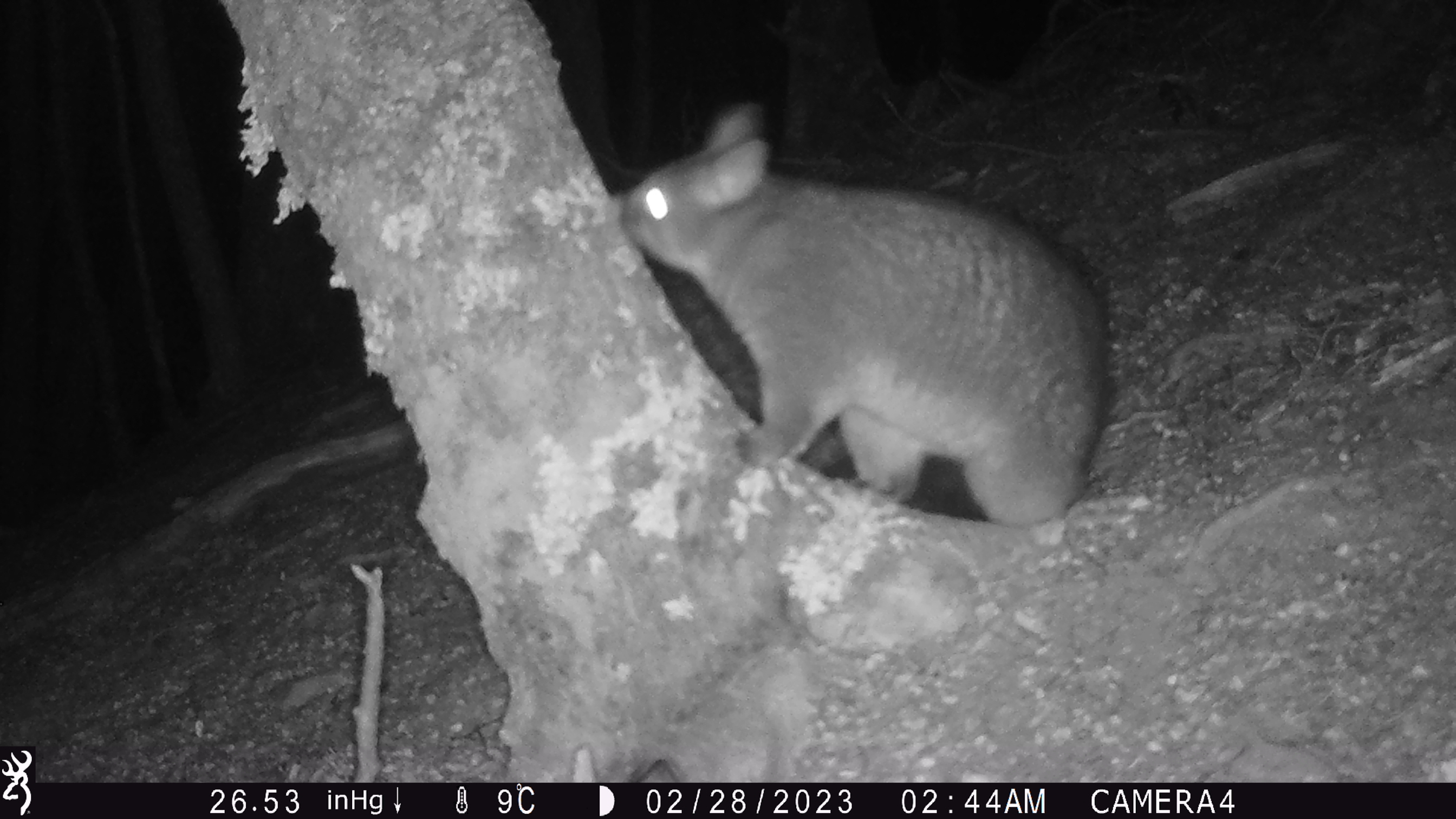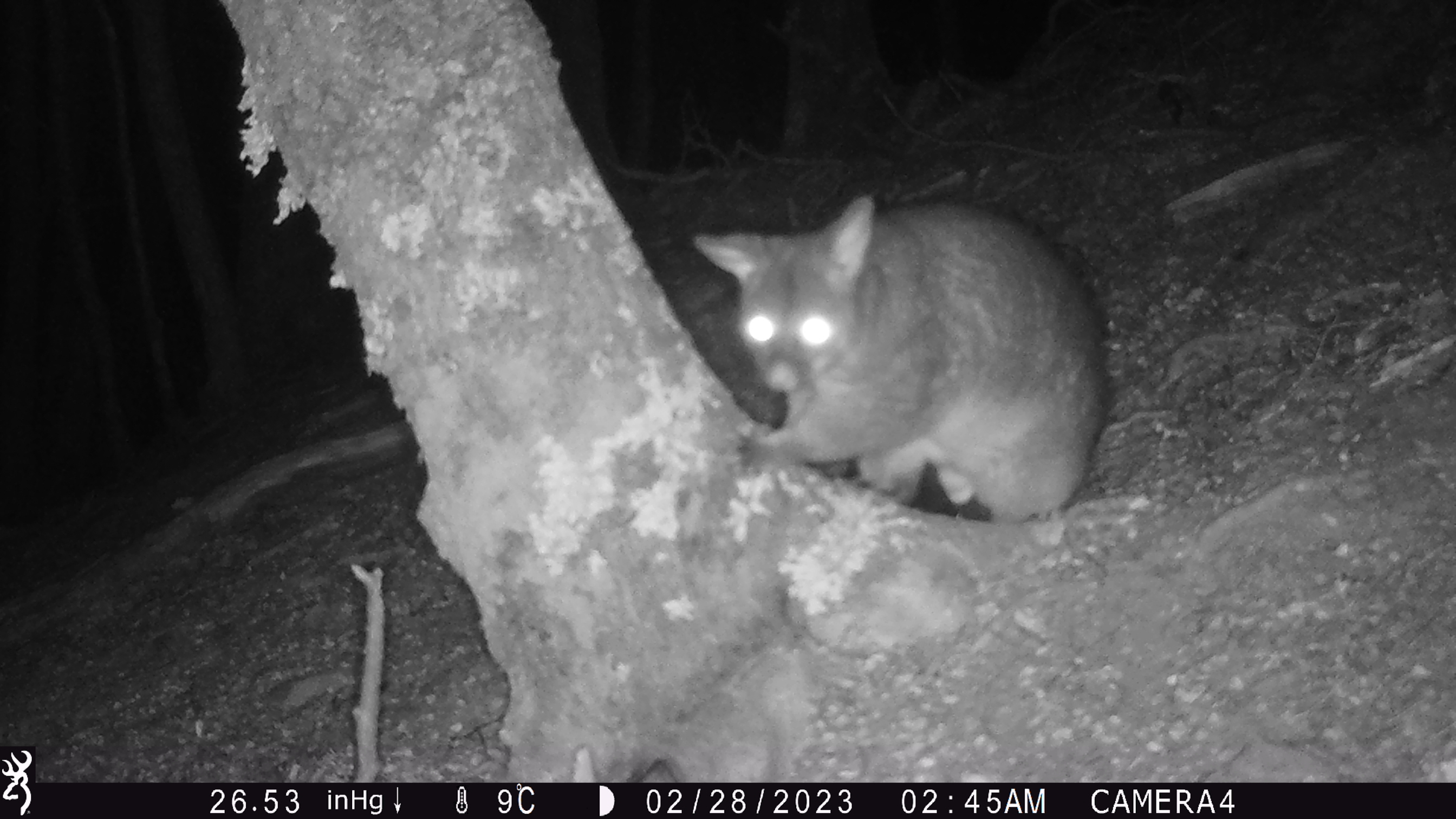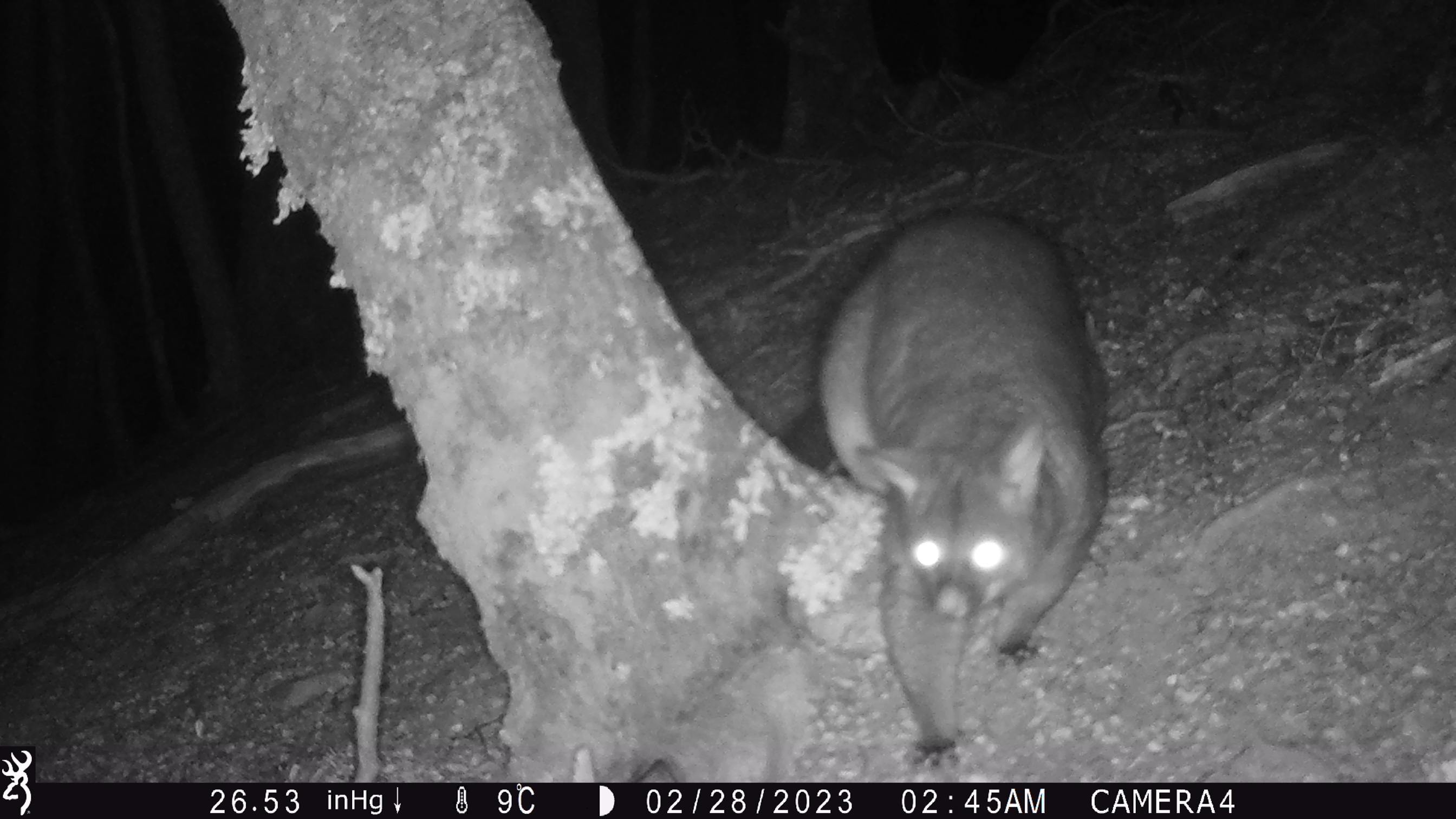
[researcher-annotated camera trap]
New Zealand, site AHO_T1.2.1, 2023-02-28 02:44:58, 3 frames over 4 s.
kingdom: Animalia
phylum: Chordata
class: Mammalia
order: Carnivora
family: Mustelidae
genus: Mustela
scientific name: Mustela erminea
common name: stoat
Stoat (Mustela erminea).